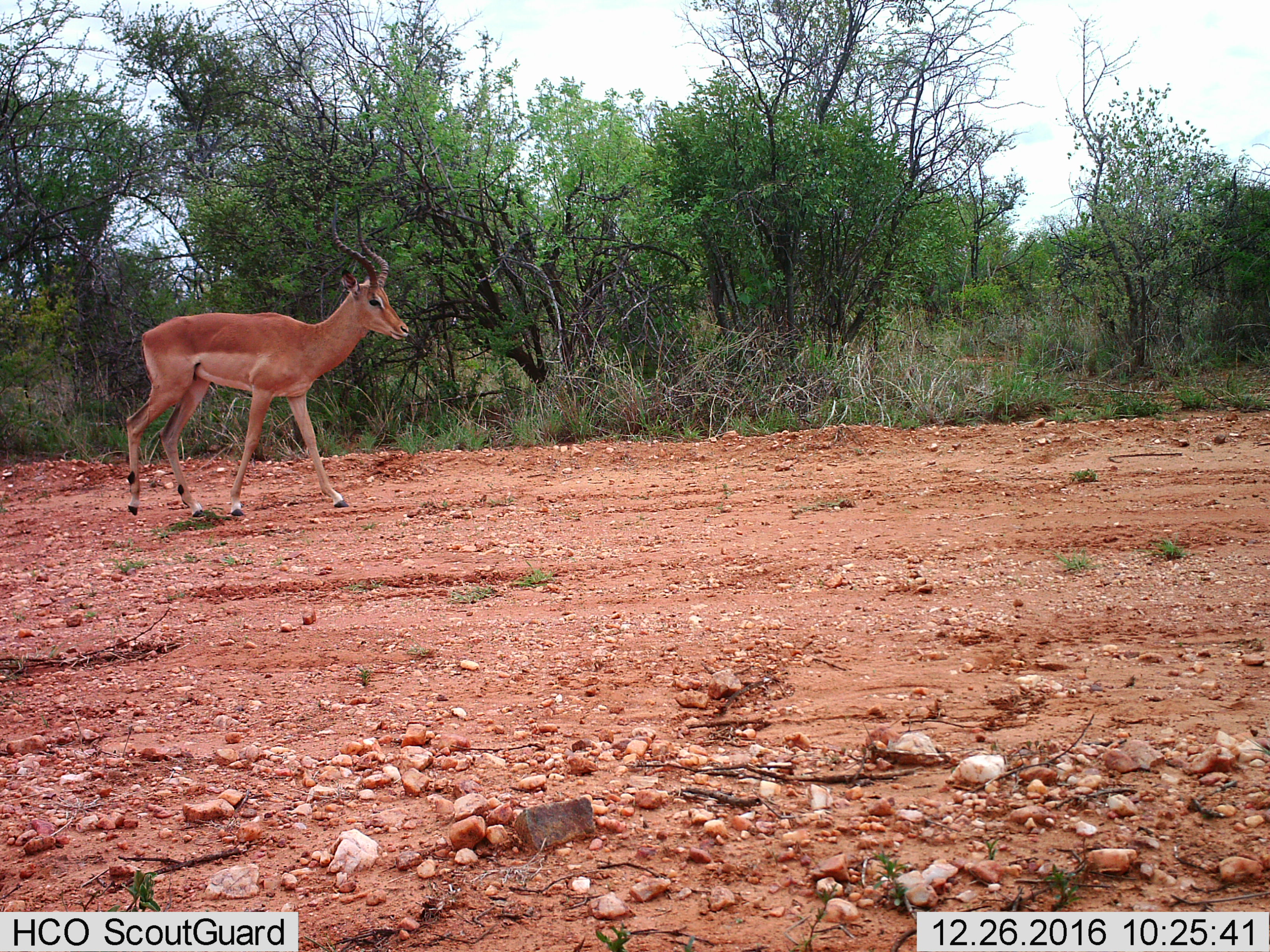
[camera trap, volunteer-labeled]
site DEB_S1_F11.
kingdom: Animalia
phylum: Chordata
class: Mammalia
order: Artiodactyla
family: Bovidae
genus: Aepyceros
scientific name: Aepyceros melampus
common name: impala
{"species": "impala (Aepyceros melampus)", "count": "1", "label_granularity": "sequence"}